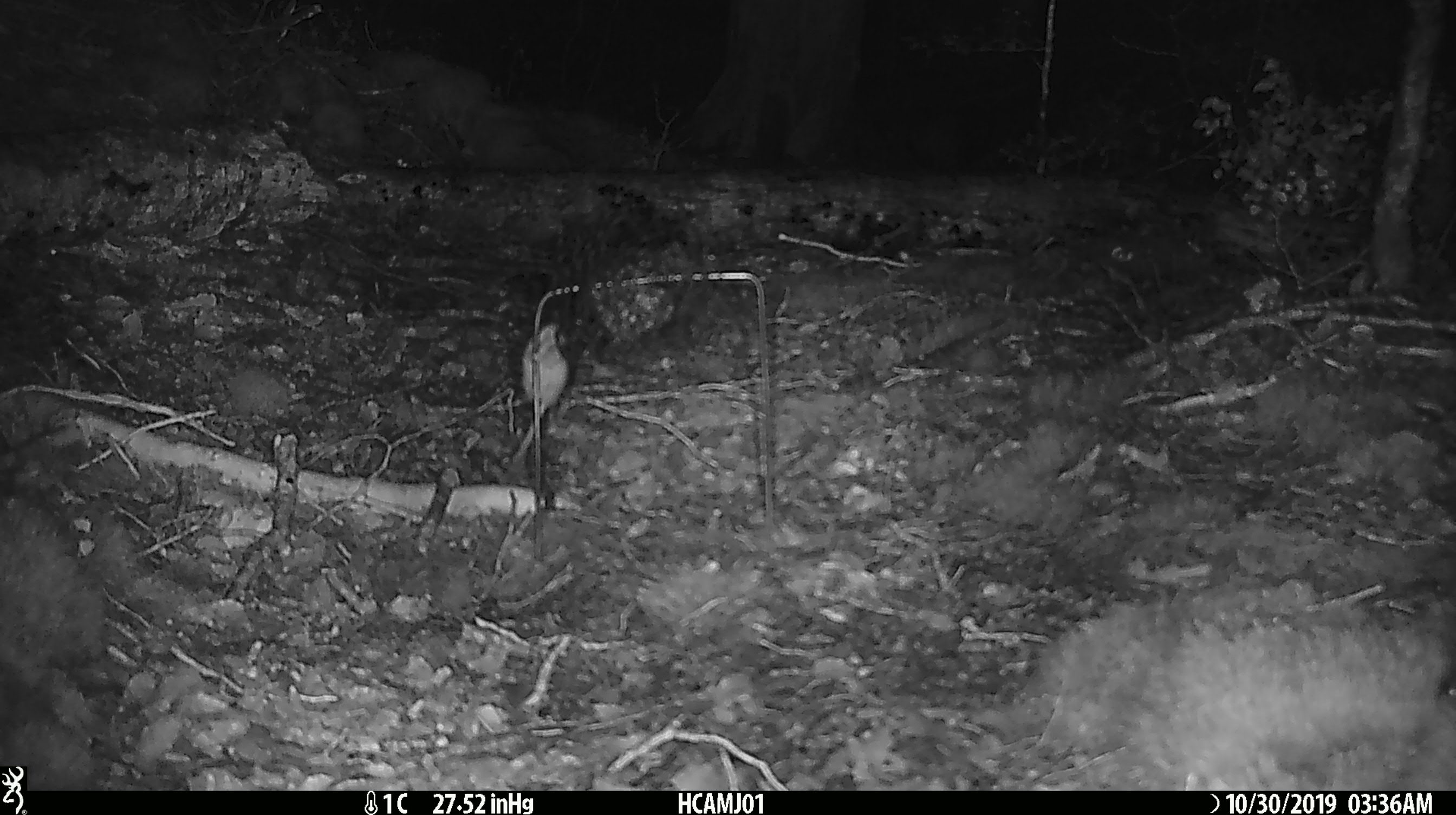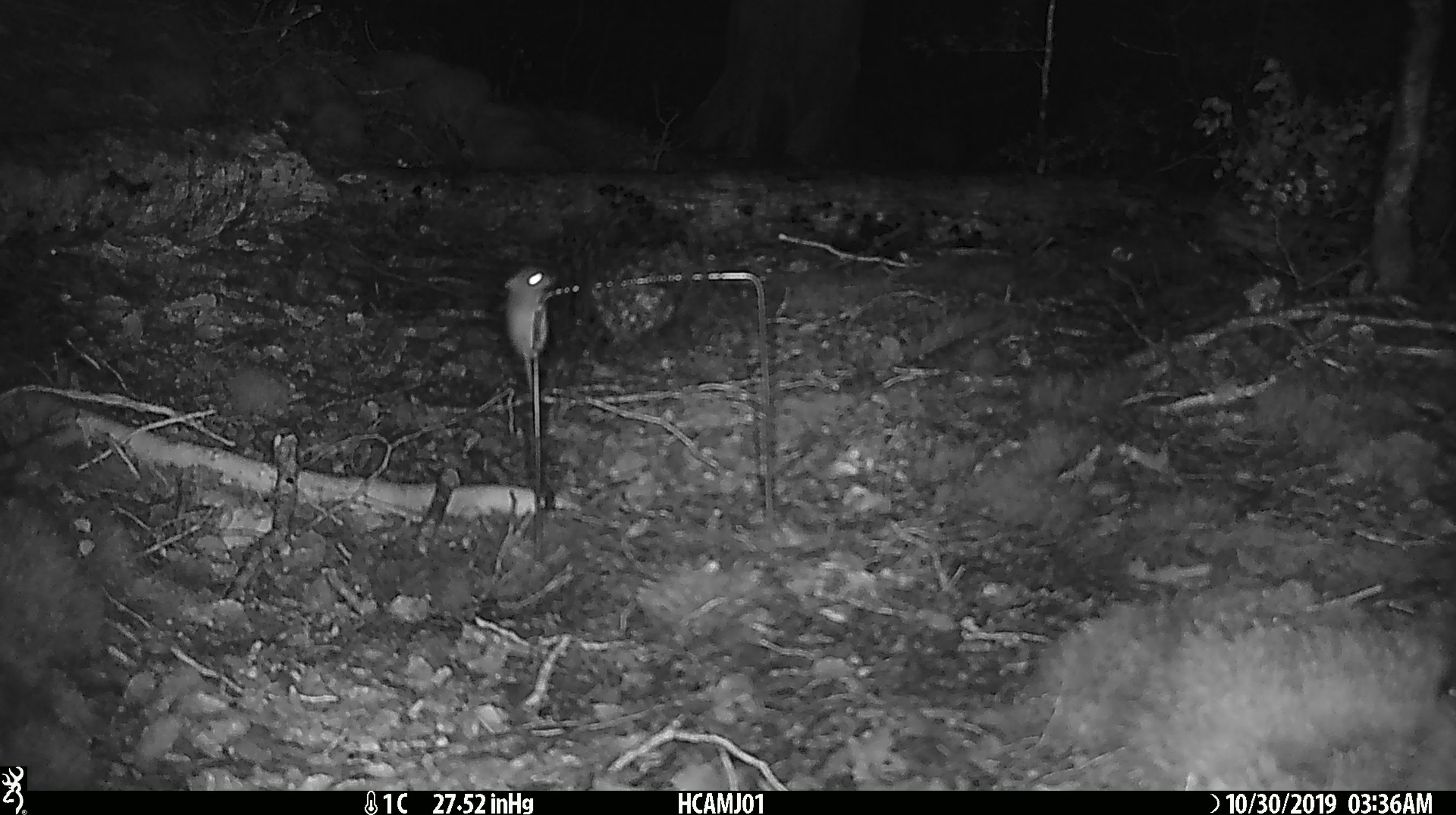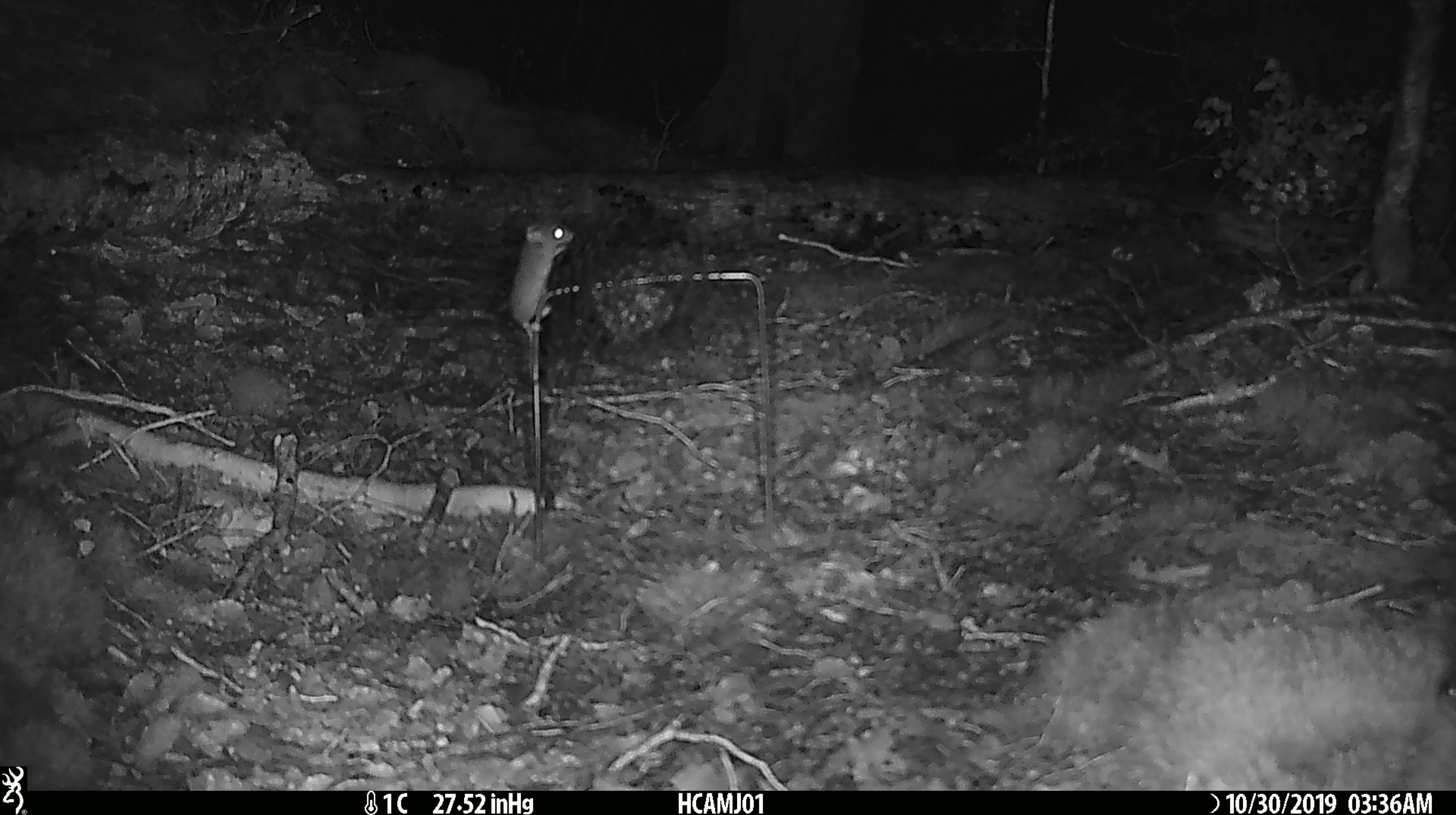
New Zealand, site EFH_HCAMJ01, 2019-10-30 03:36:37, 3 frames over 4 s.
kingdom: Animalia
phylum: Chordata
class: Mammalia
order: Rodentia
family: Muridae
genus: Mus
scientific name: Mus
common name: mouse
Mouse (Mus).